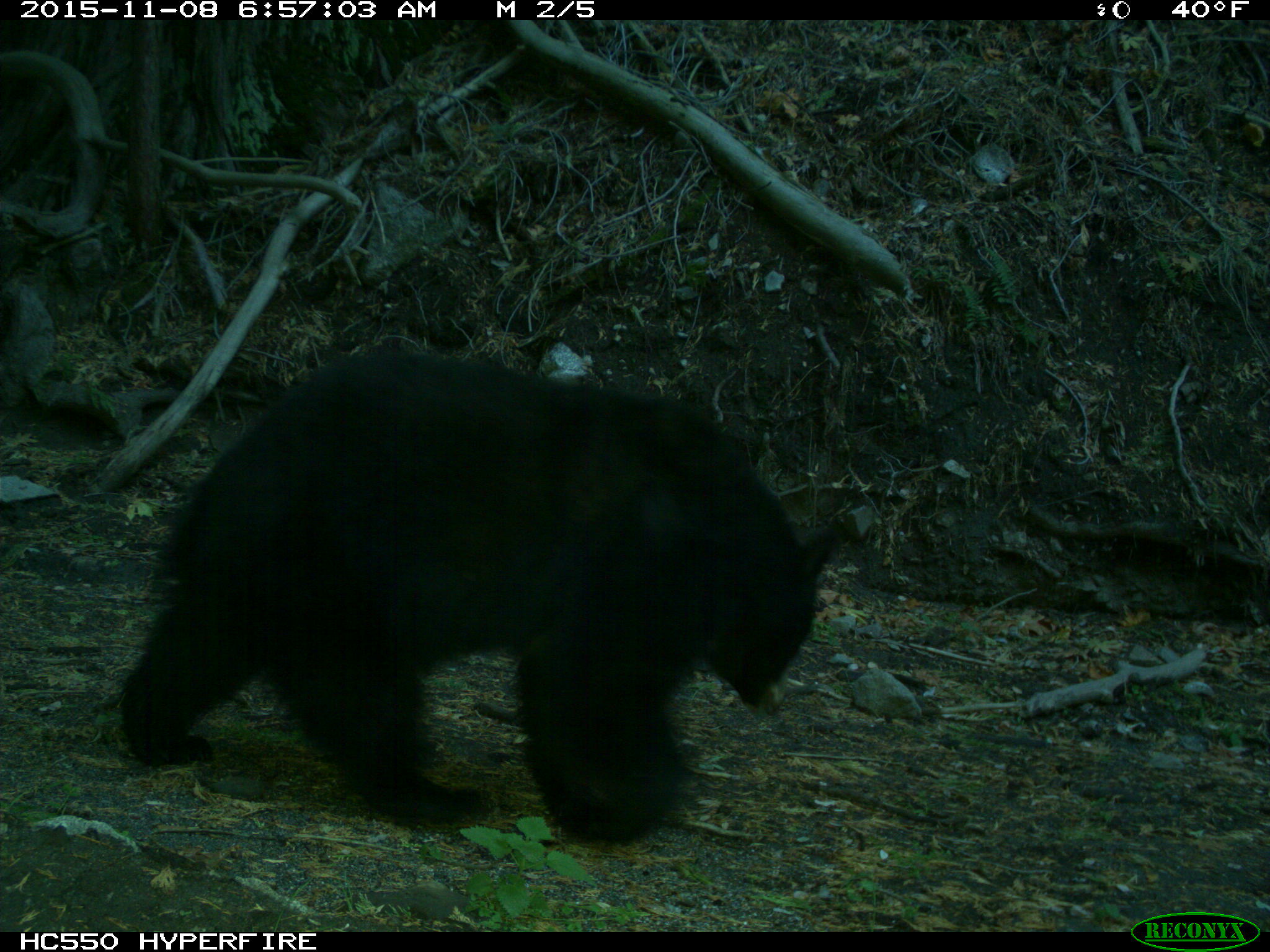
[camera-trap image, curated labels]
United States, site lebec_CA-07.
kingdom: Animalia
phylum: Chordata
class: Mammalia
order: Carnivora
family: Ursidae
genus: Ursus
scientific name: Ursus americanus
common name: american black bear